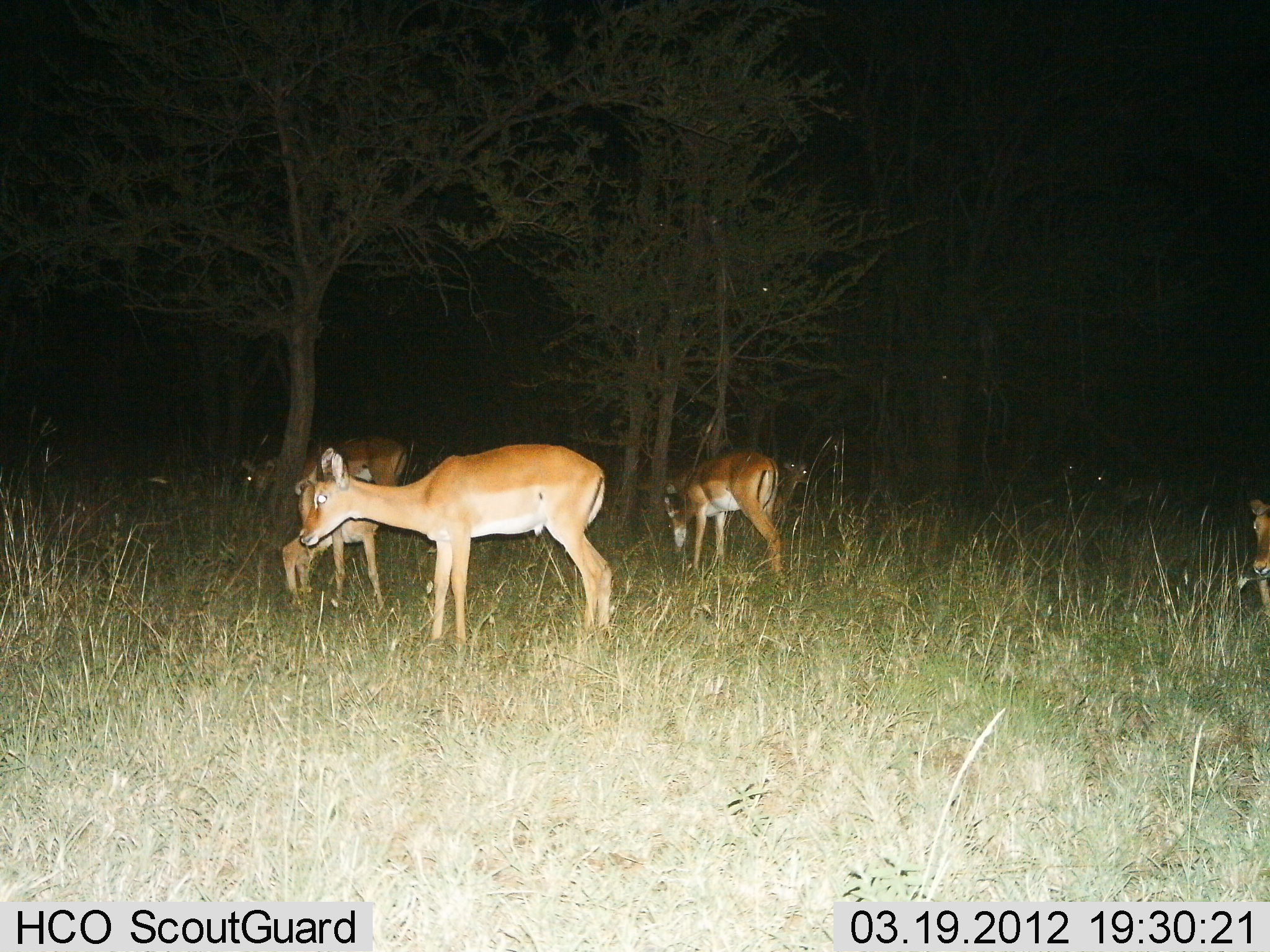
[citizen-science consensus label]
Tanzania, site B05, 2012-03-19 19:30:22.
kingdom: Animalia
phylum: Chordata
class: Mammalia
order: Artiodactyla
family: Bovidae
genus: Aepyceros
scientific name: Aepyceros melampus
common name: impala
Impala (Aepyceros melampus), count 6. Behavior (volunteer vote fractions): standing 81%, resting 12%, moving 0%, interacting 0%. Young present (vote fraction): 31%. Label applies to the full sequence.